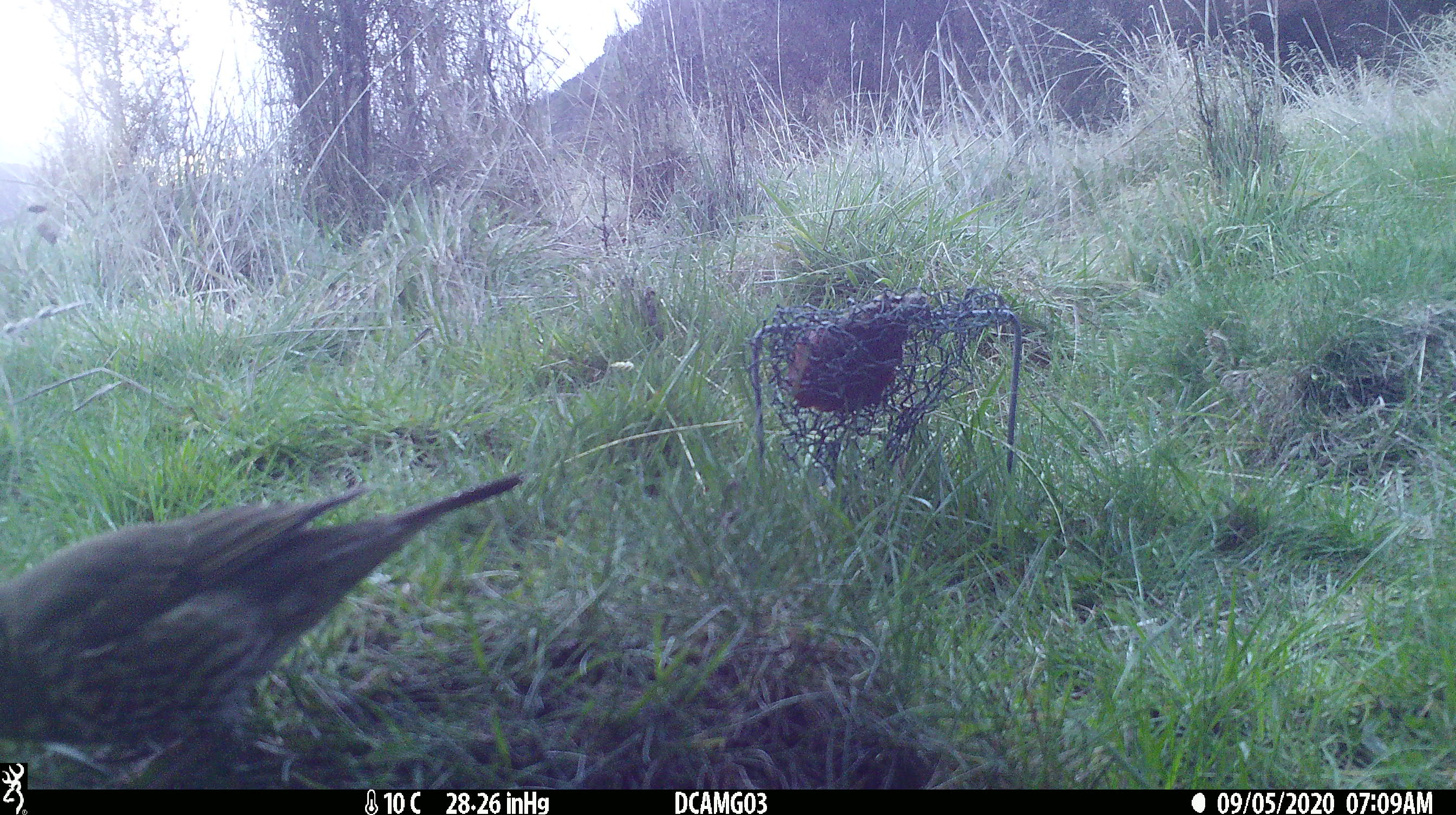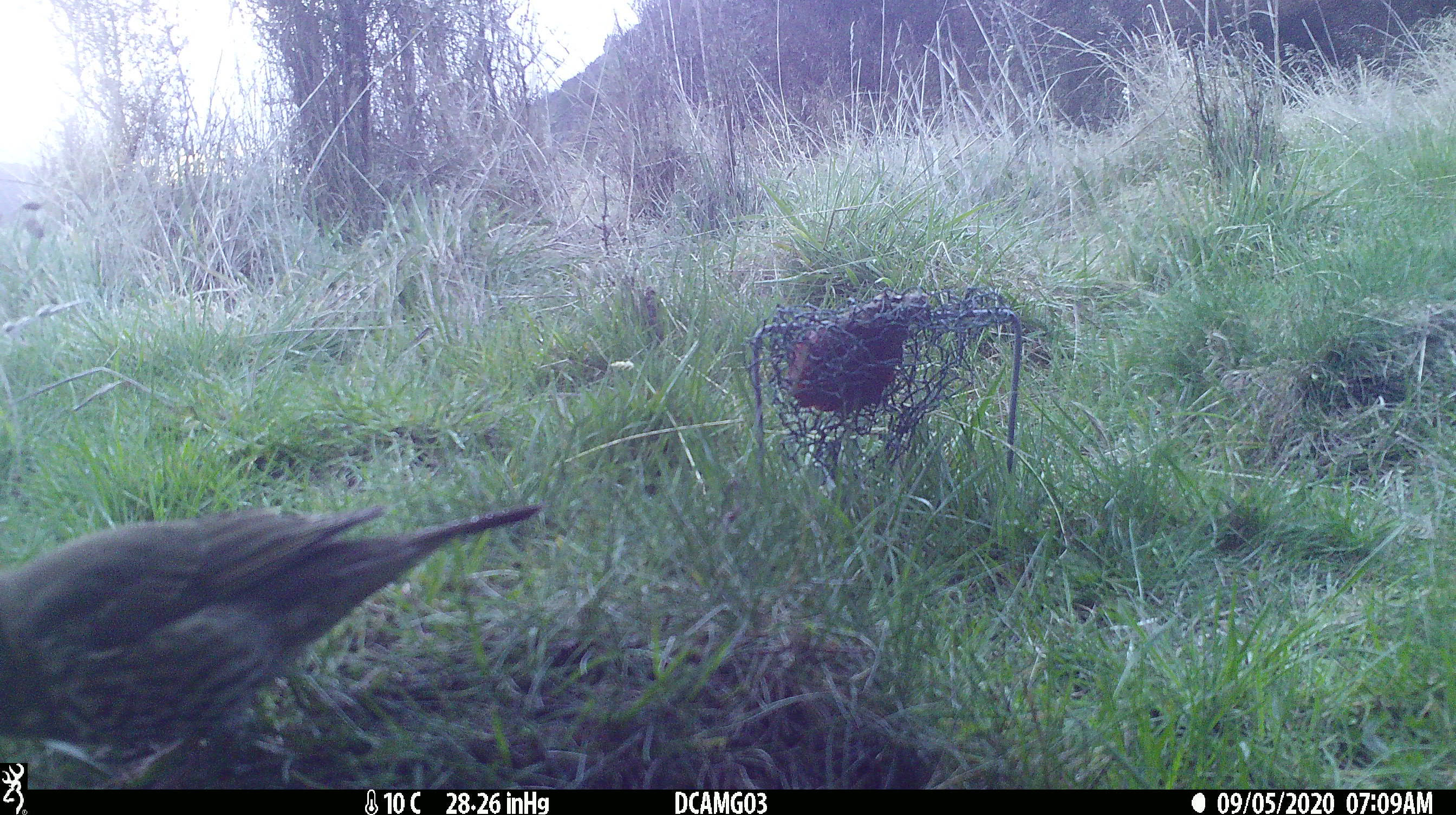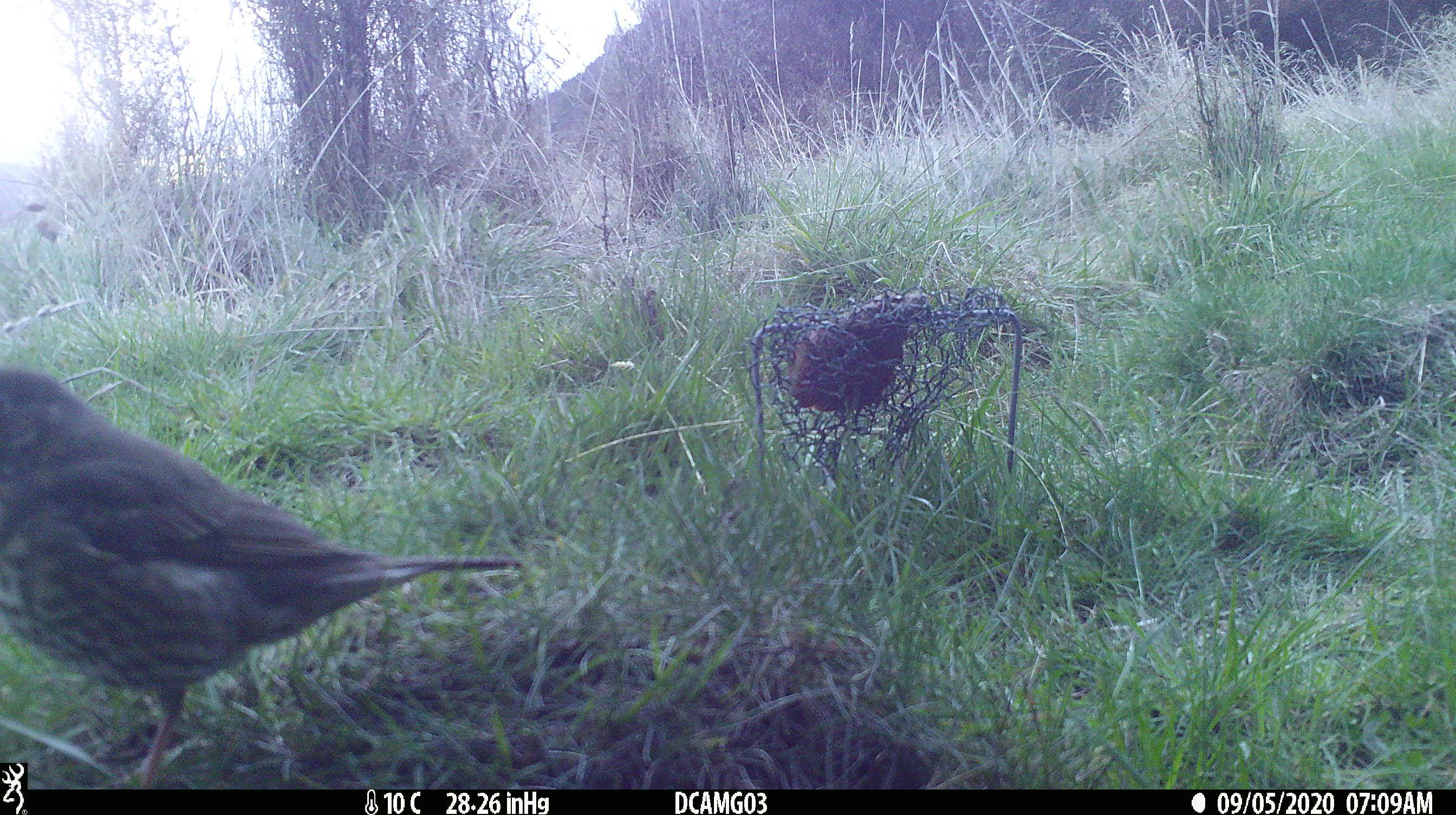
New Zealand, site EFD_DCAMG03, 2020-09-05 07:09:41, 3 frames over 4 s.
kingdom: Animalia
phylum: Chordata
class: Aves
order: Passeriformes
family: Turdidae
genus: Turdus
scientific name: Turdus philomelos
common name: song thrush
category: thrush